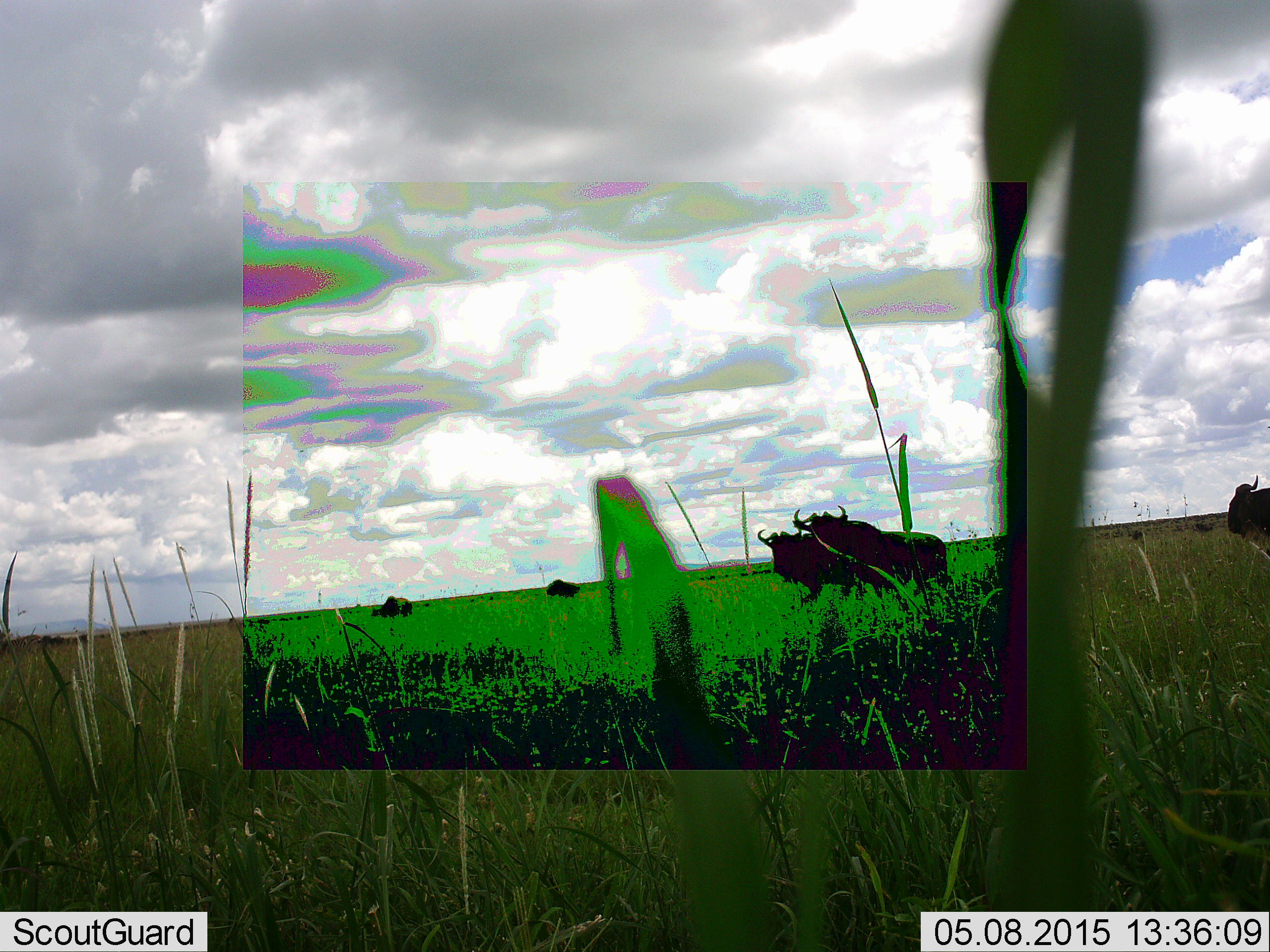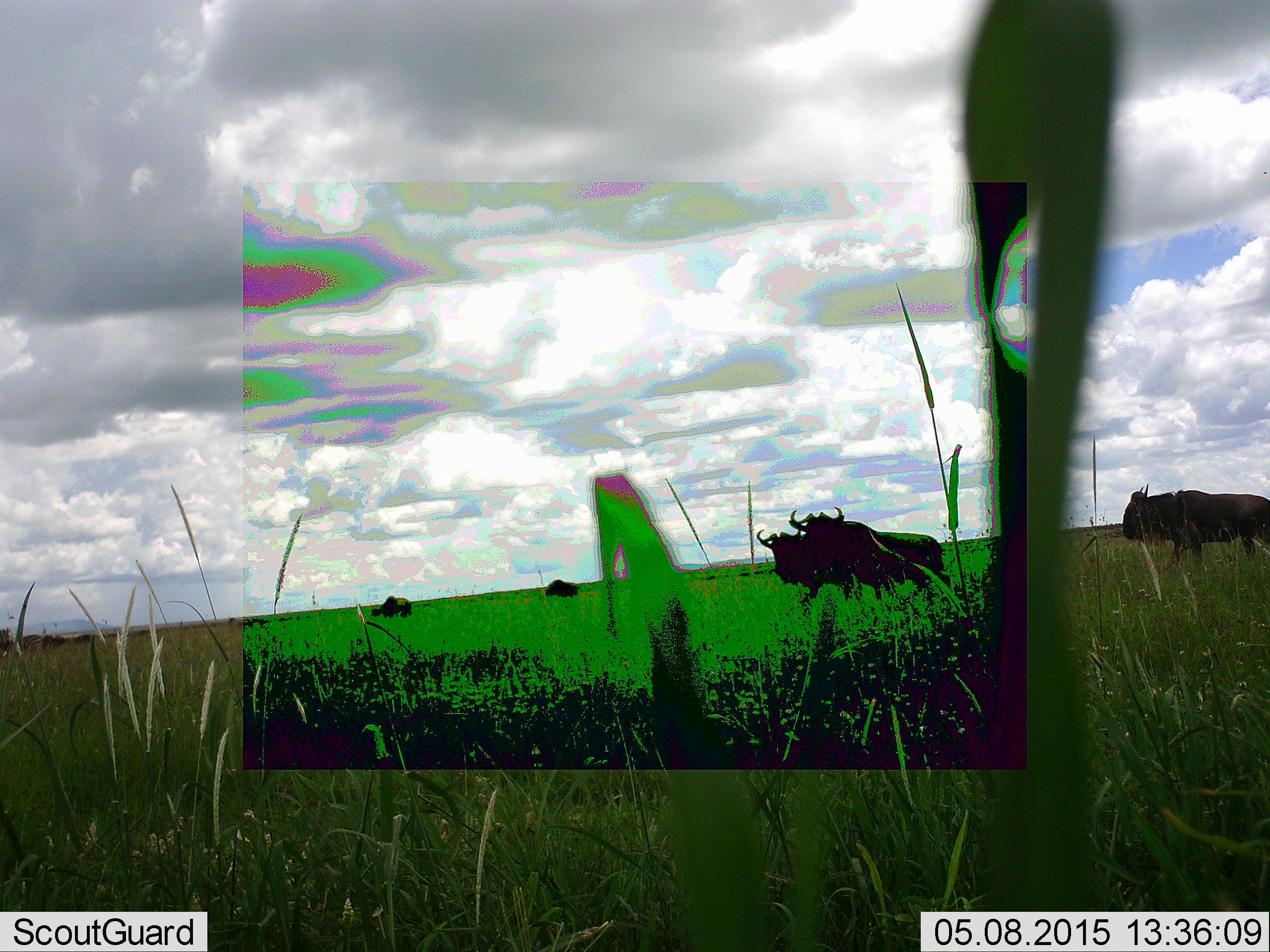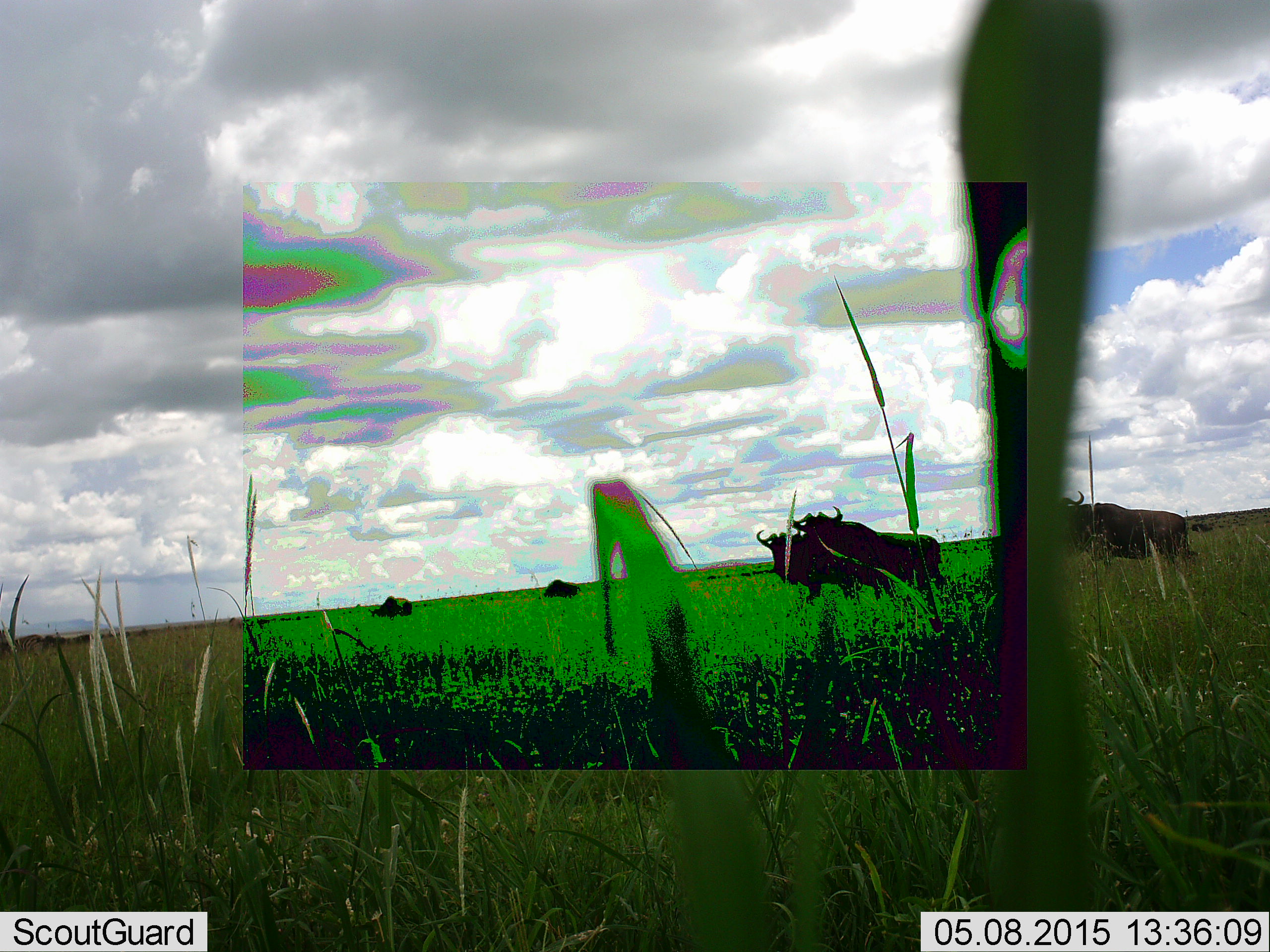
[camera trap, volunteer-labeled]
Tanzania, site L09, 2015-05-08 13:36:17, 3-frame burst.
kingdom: Animalia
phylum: Chordata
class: Mammalia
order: Artiodactyla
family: Bovidae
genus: Connochaetes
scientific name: Connochaetes taurinus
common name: blue wildebeest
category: wildebeest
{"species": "wildebeest (blue wildebeest) (Connochaetes taurinus)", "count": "5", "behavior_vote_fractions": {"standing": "50%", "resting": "0%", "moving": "90%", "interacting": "0%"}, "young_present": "0%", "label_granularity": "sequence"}